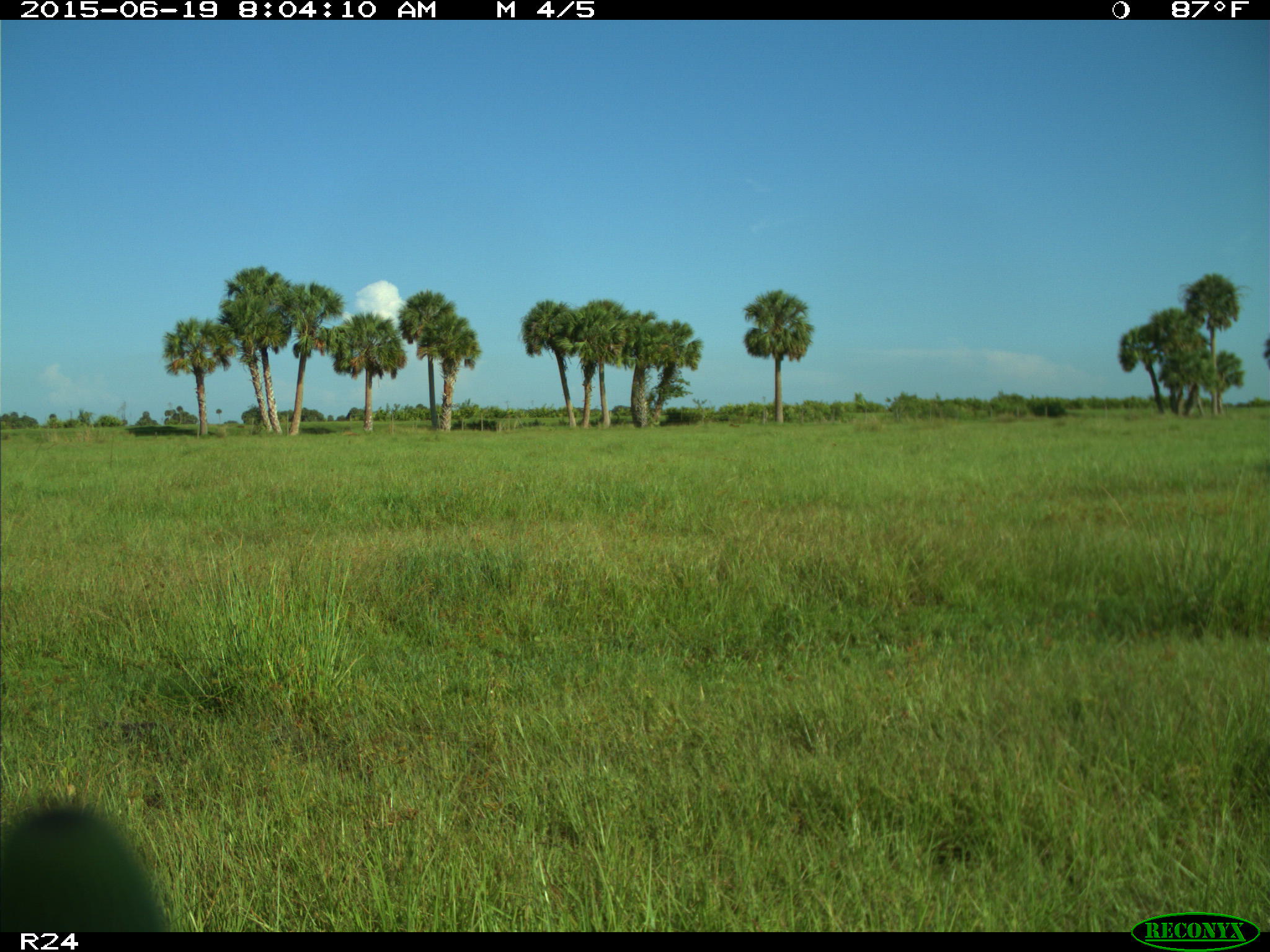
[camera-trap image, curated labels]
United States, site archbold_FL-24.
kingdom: Animalia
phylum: Chordata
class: Mammalia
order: Artiodactyla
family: Bovidae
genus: Bos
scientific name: Bos taurus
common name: domestic cow